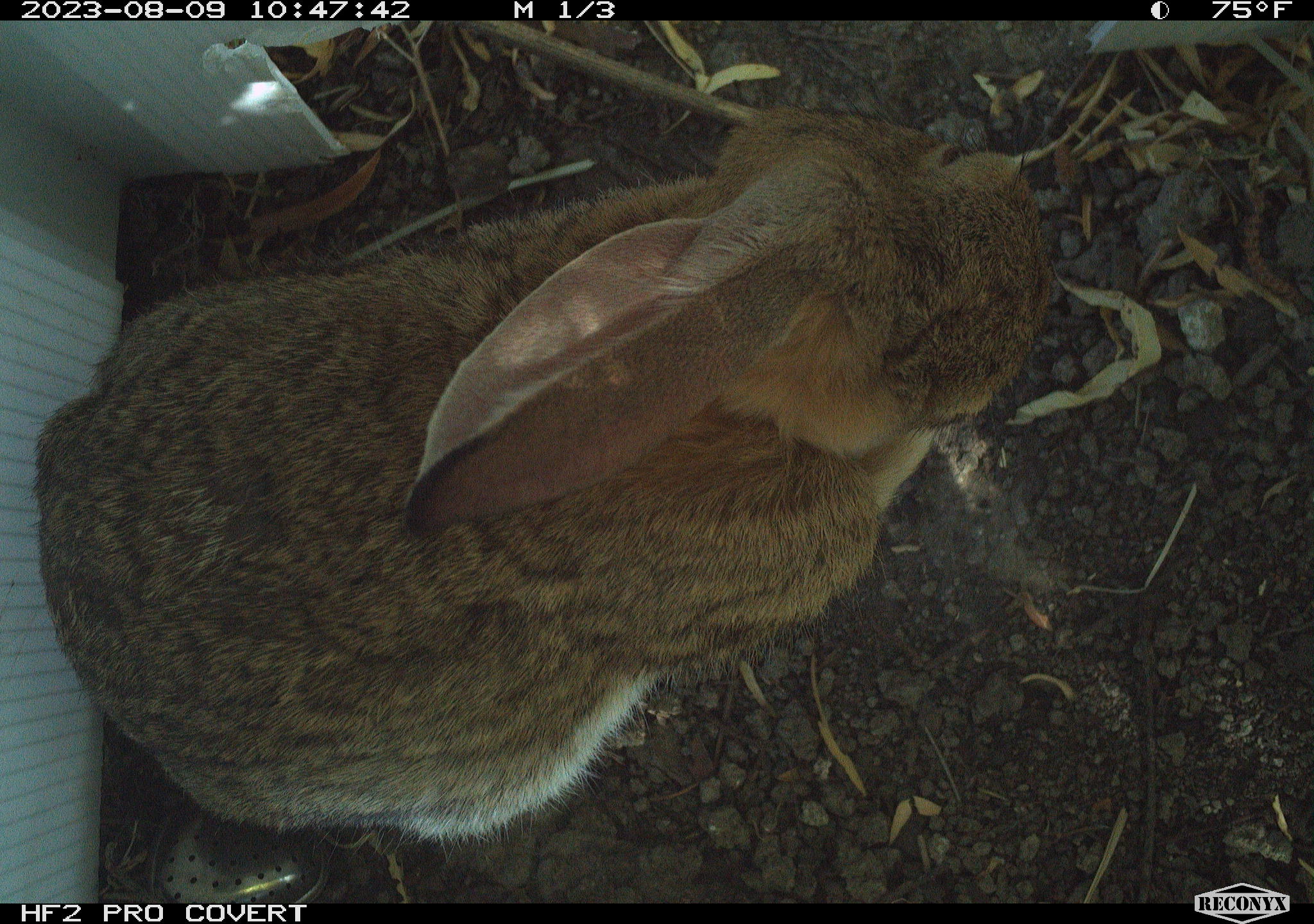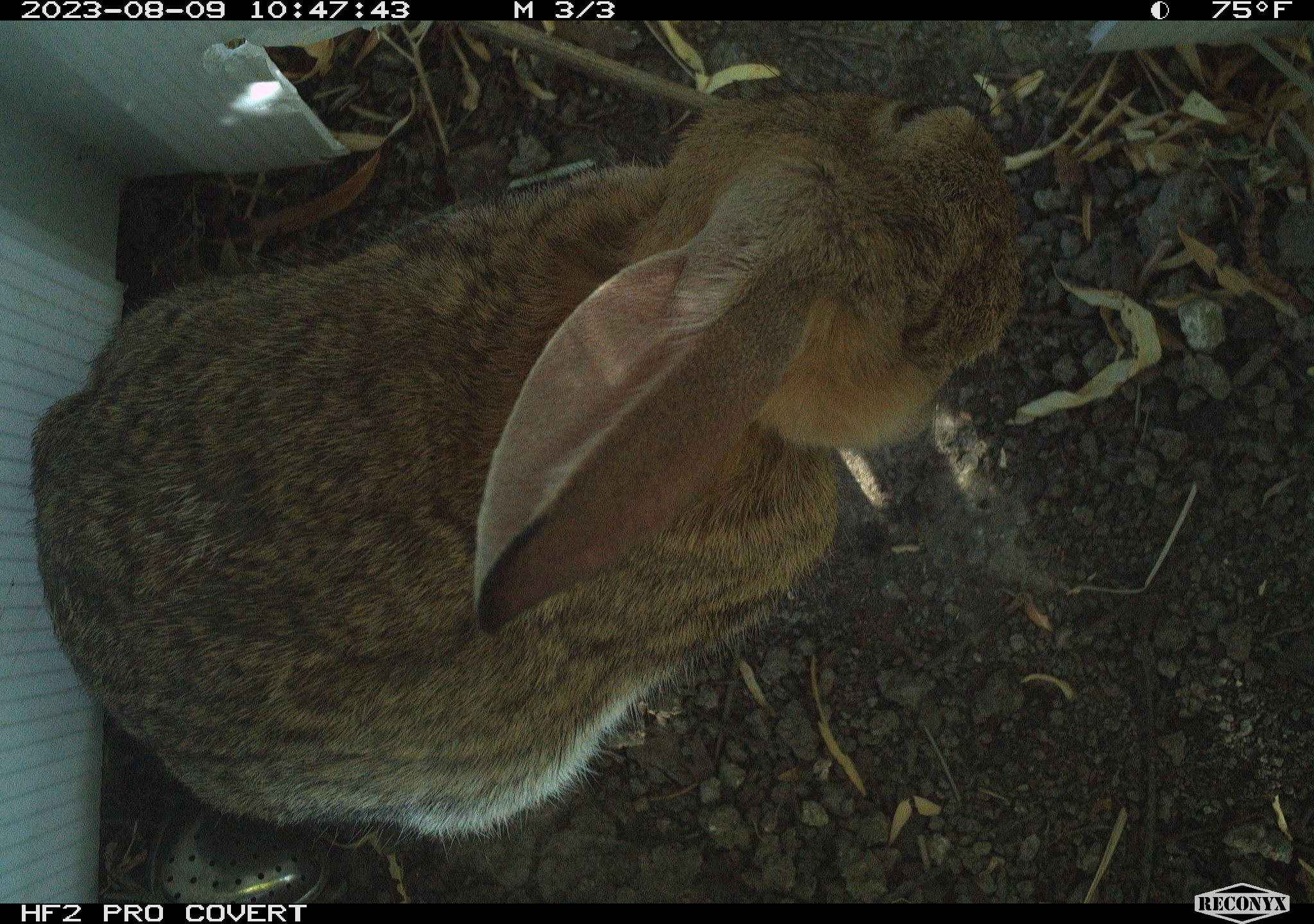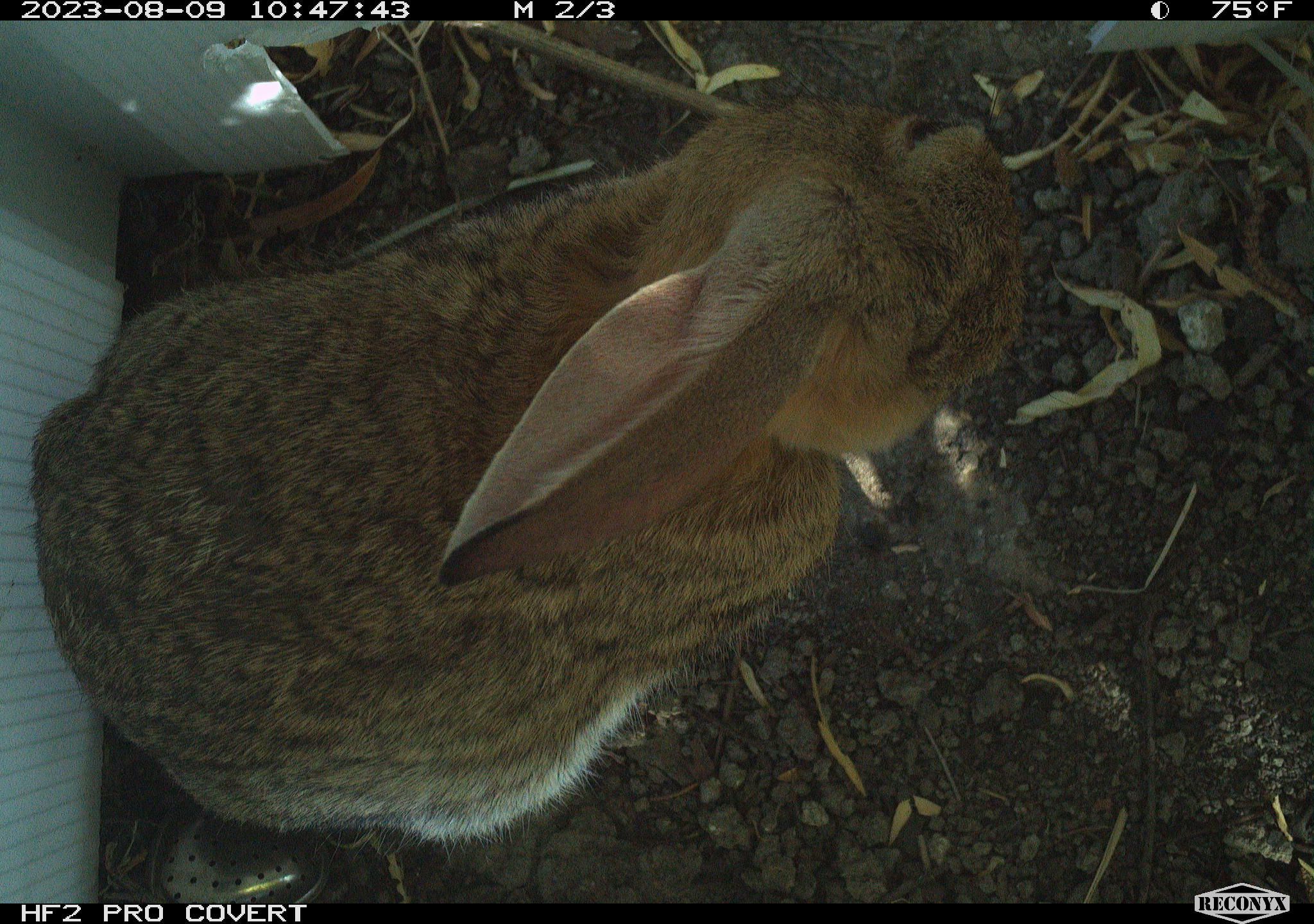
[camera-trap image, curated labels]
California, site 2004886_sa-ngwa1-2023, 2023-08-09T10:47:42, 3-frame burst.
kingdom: Animalia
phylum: Chordata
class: Mammalia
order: Lagomorpha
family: Leporidae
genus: Sylvilagus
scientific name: Sylvilagus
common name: cottontail rabbits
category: sylvilagus species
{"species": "sylvilagus species (cottontail rabbits) (Sylvilagus)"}